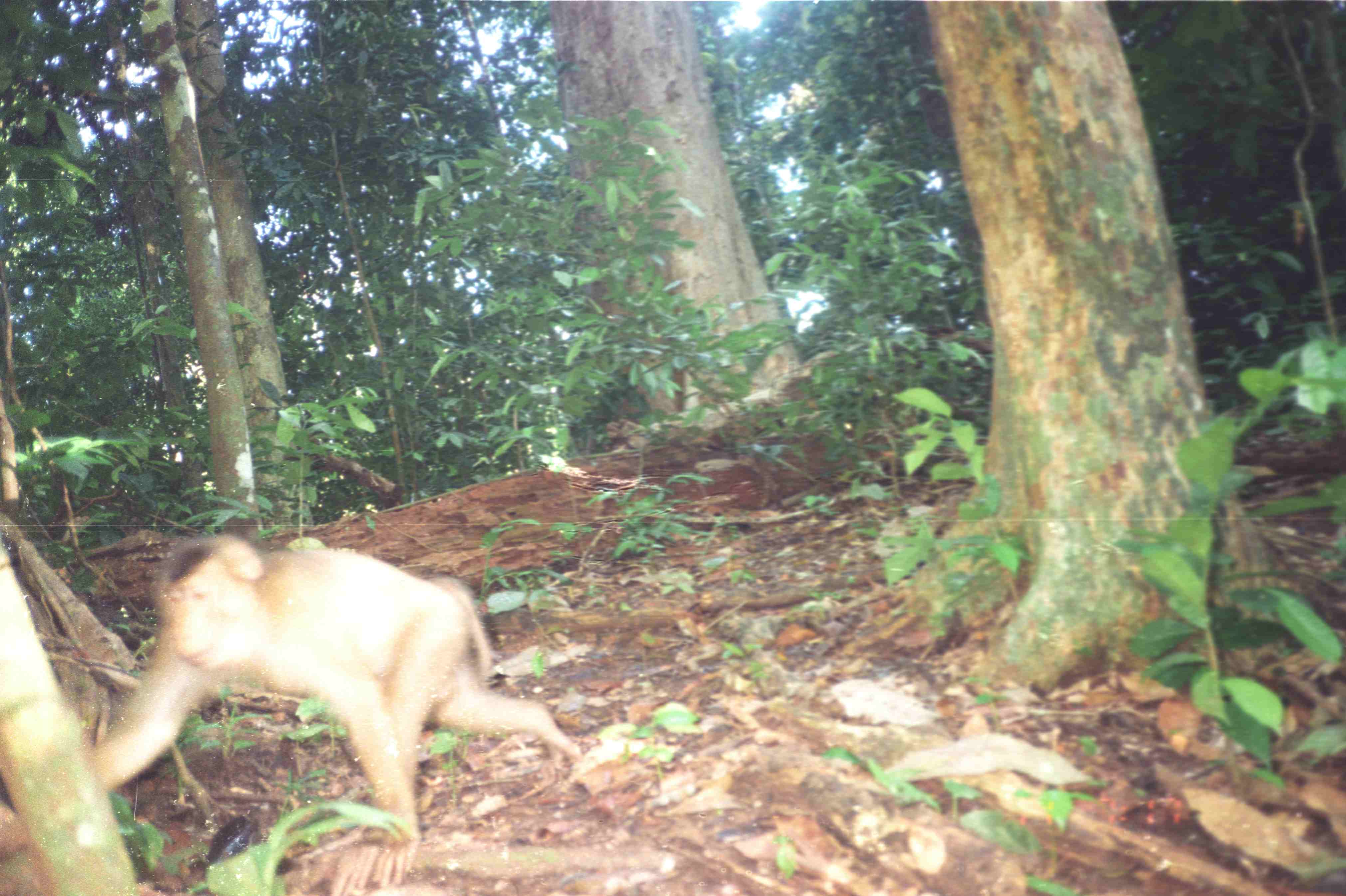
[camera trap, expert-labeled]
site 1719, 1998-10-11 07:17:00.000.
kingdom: Animalia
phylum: Chordata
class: Mammalia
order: Primates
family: Cercopithecidae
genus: Macaca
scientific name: Macaca nemestrina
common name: southern pig-tailed macaque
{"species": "Macaca nemestrina (southern pig-tailed macaque)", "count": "1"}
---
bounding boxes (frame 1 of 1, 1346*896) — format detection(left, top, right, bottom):
macaca nemestrina: detection(96, 533, 584, 894)